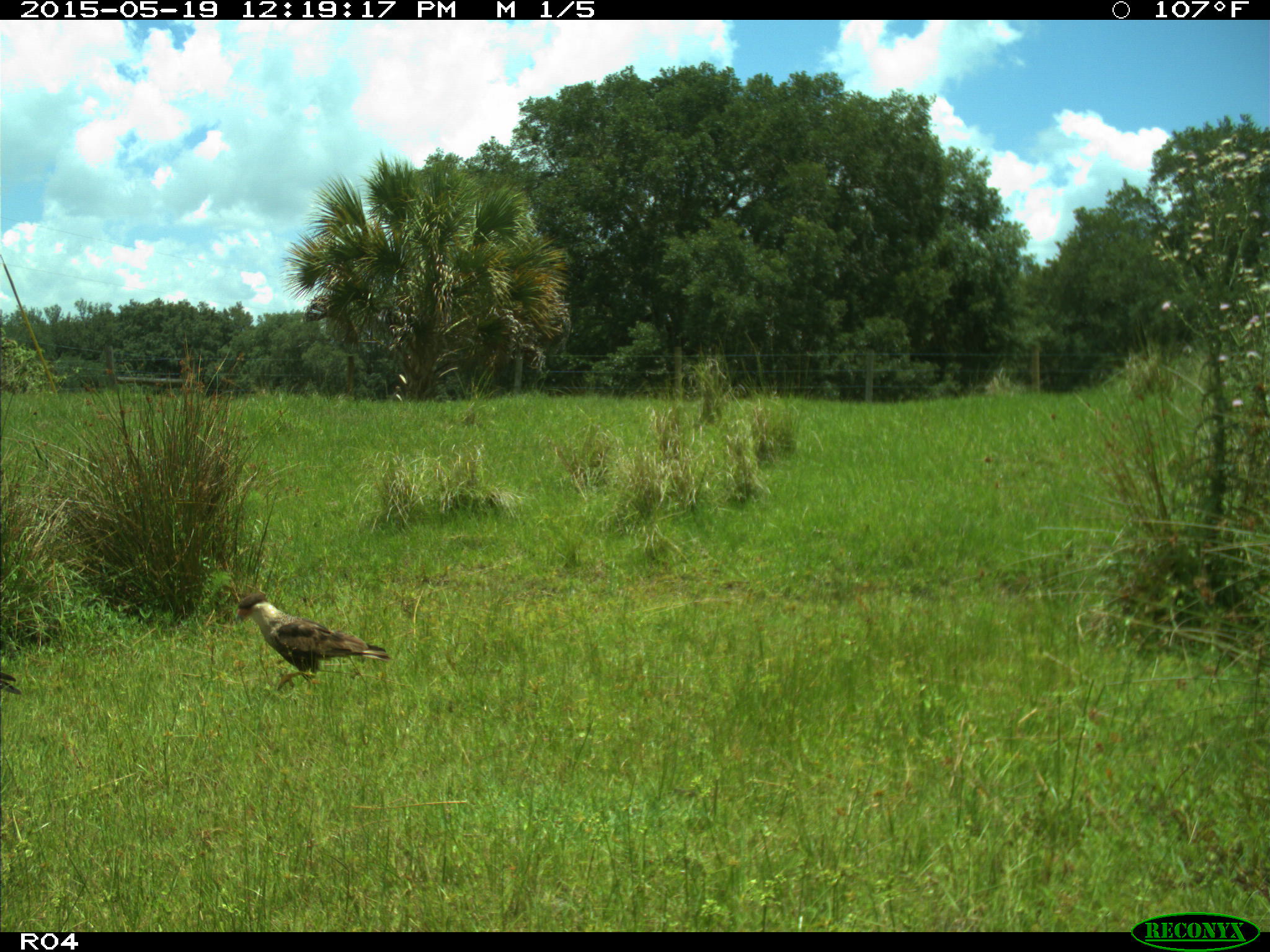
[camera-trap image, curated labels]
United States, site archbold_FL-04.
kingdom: Animalia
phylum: Chordata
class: Aves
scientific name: Aves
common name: birds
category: unidentified bird